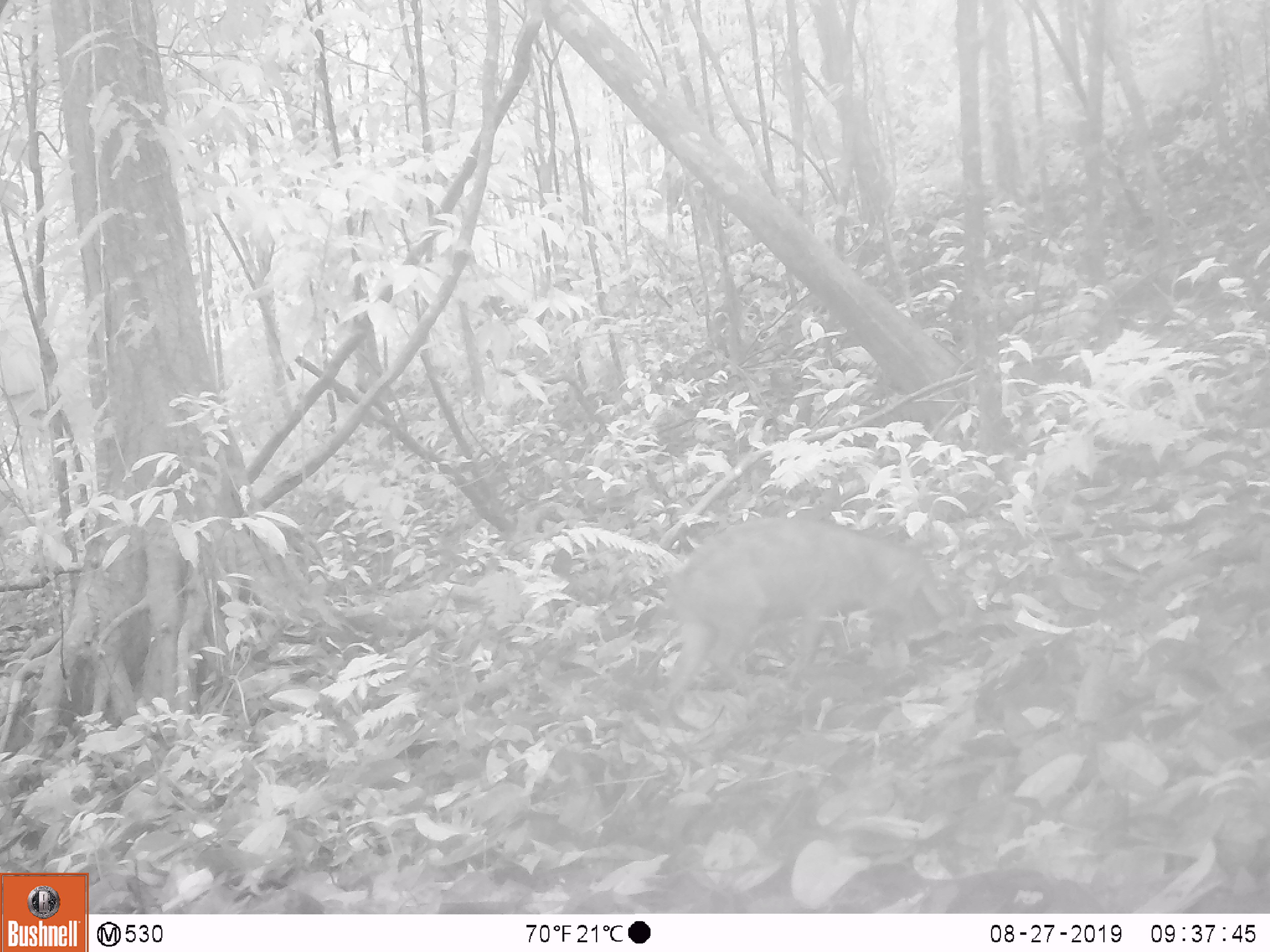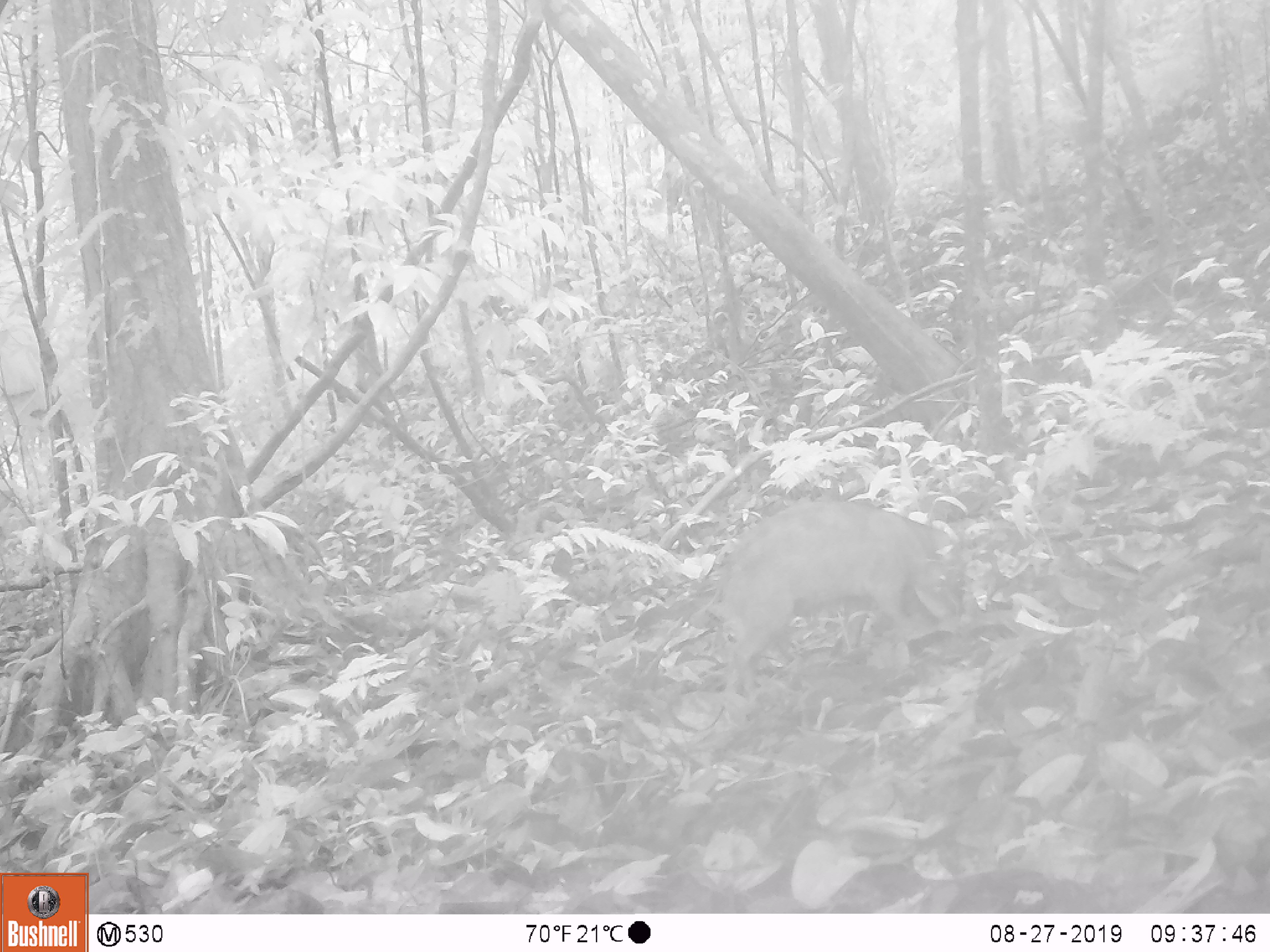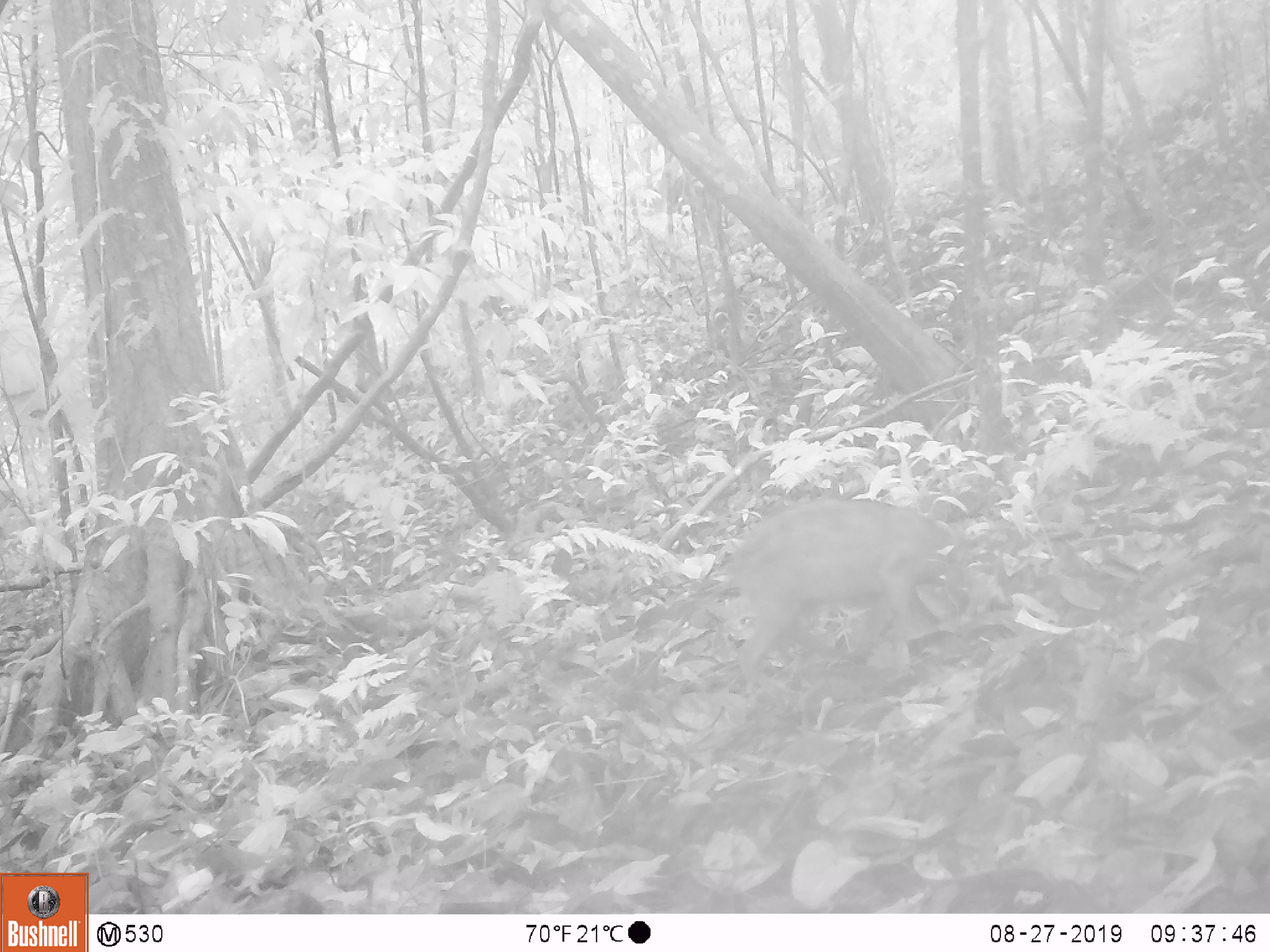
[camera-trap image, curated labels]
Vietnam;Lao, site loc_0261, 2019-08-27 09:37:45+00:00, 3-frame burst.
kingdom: Animalia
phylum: Chordata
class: Mammalia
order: Artiodactyla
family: Suidae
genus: Sus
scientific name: Sus scrofa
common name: eurasian wild pig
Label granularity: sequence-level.